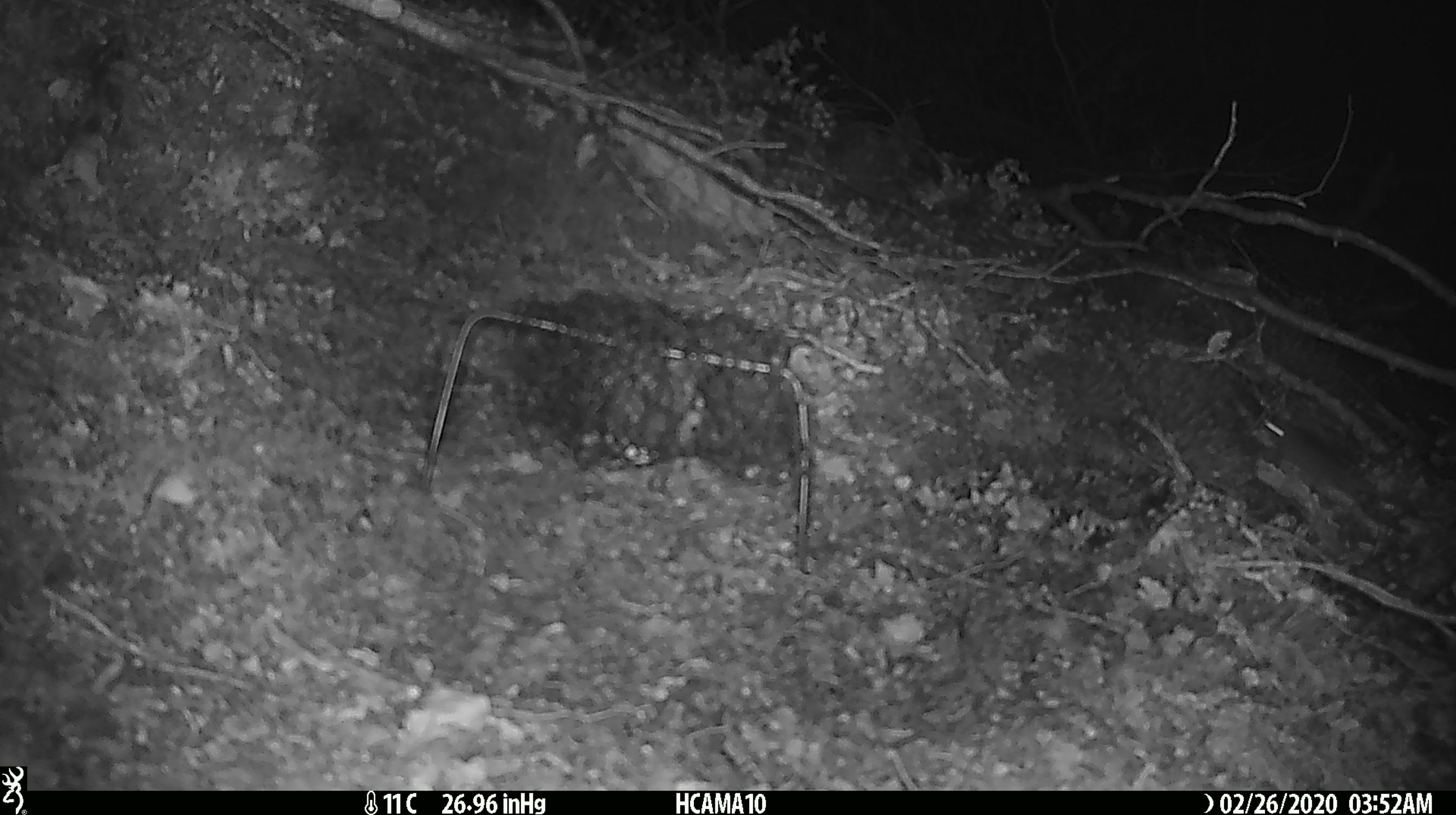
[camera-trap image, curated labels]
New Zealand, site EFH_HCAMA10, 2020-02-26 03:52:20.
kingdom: Animalia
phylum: Chordata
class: Mammalia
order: Rodentia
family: Muridae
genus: Mus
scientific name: Mus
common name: mouse